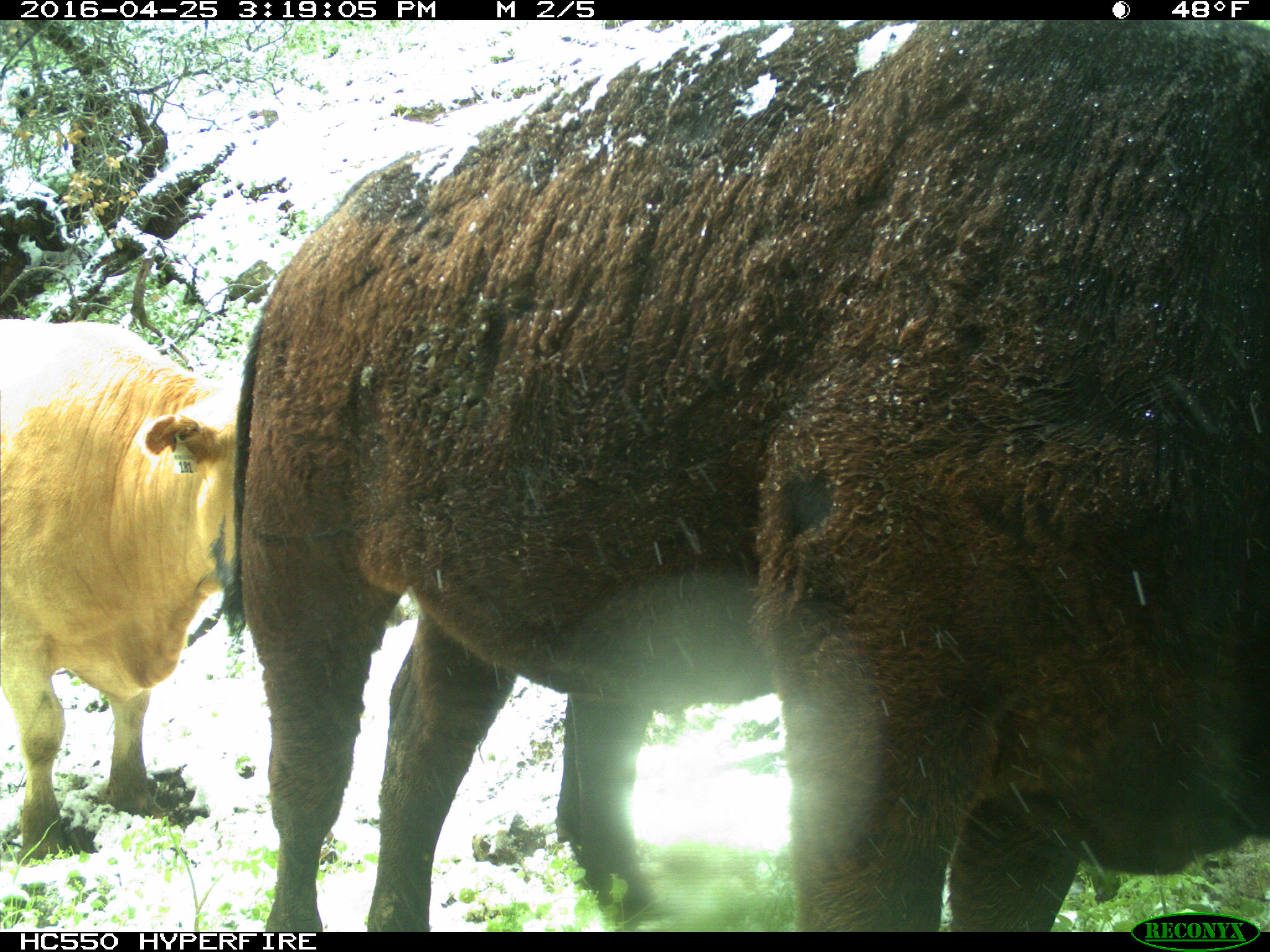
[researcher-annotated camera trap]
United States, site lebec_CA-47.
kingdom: Animalia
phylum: Chordata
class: Mammalia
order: Artiodactyla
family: Bovidae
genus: Bos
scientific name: Bos taurus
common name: domestic cow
Bos taurus (domestic cow).